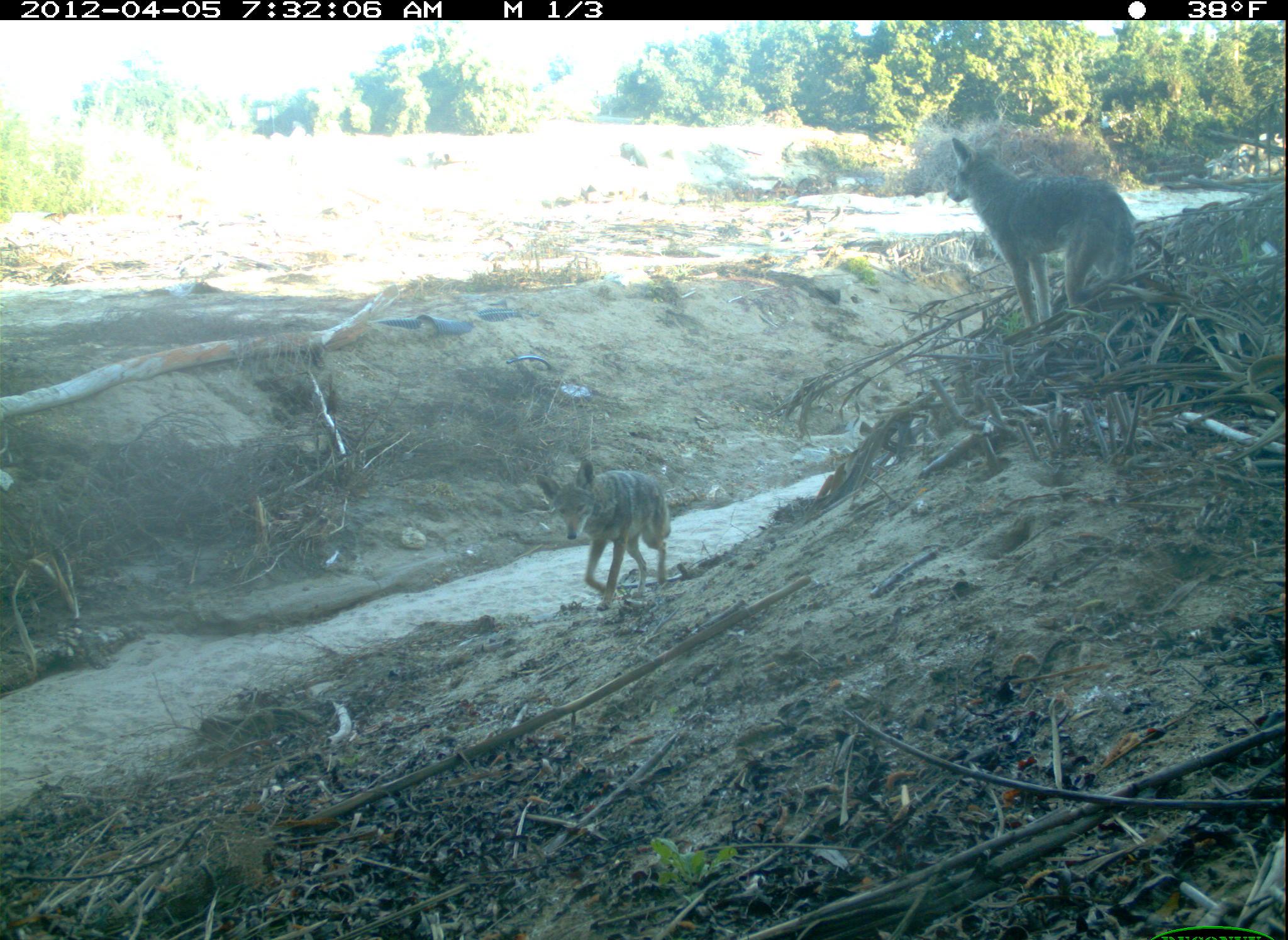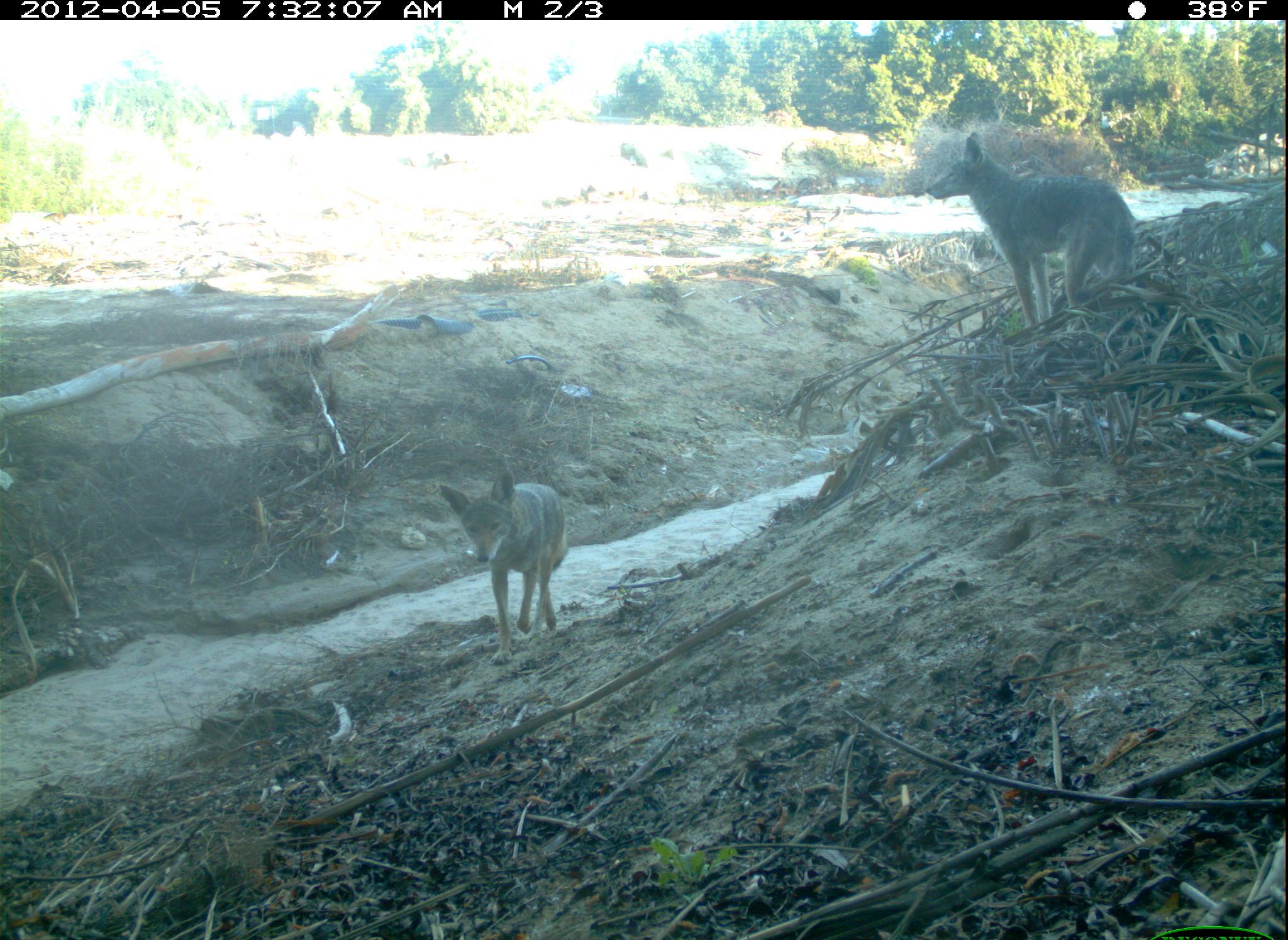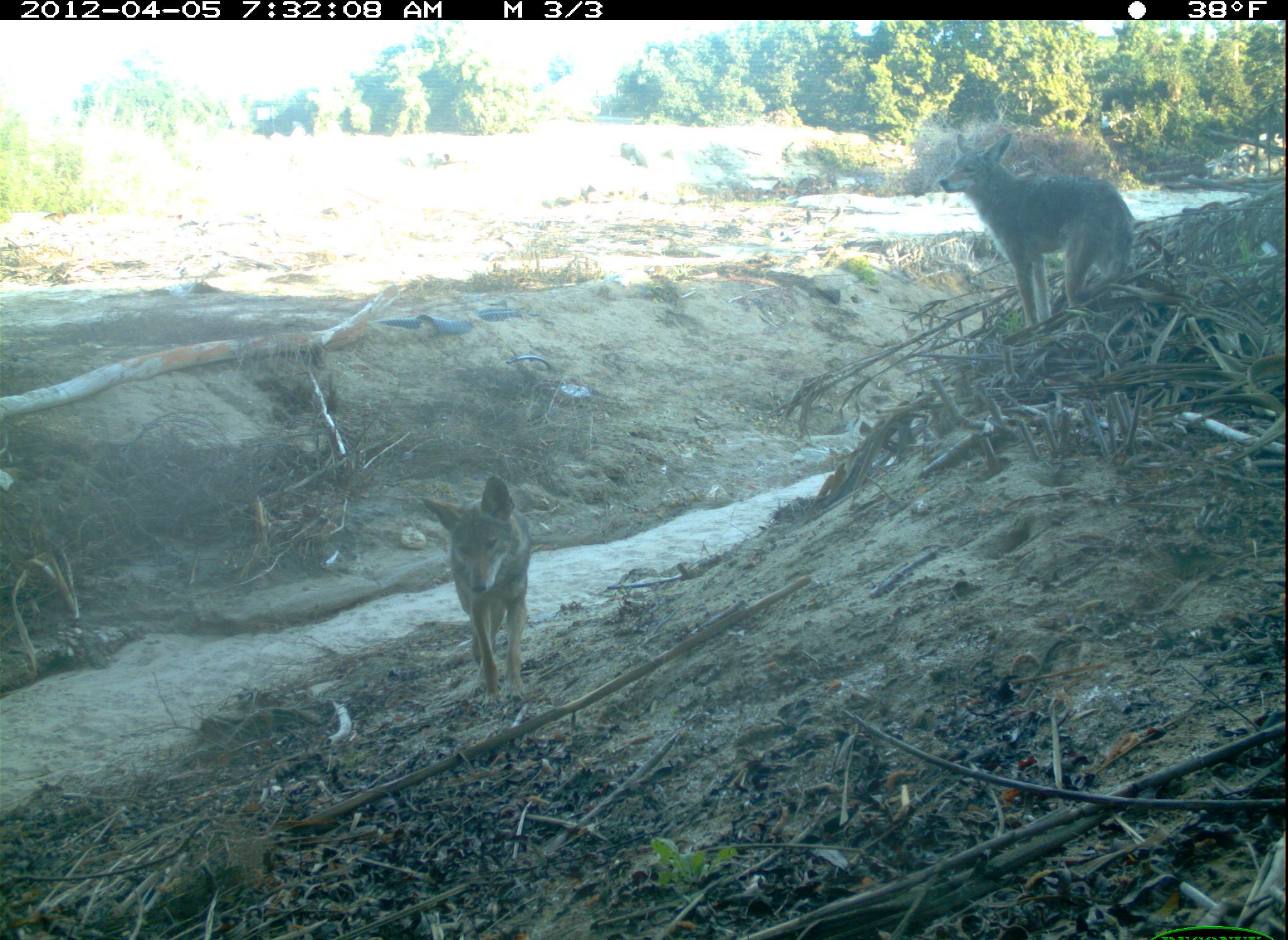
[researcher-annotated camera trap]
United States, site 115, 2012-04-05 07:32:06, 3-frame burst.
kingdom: Animalia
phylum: Chordata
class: Mammalia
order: Carnivora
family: Canidae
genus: Canis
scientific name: Canis latrans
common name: coyote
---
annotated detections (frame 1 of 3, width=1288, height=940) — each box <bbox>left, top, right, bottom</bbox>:
coyote: <bbox>945, 135, 1145, 327</bbox>; <bbox>533, 430, 707, 609</bbox>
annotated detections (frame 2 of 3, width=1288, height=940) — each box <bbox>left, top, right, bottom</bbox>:
coyote: <bbox>908, 129, 1159, 319</bbox>; <bbox>431, 448, 588, 636</bbox>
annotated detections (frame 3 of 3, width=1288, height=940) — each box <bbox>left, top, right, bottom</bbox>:
coyote: <bbox>412, 456, 580, 718</bbox>; <bbox>934, 132, 1150, 329</bbox>